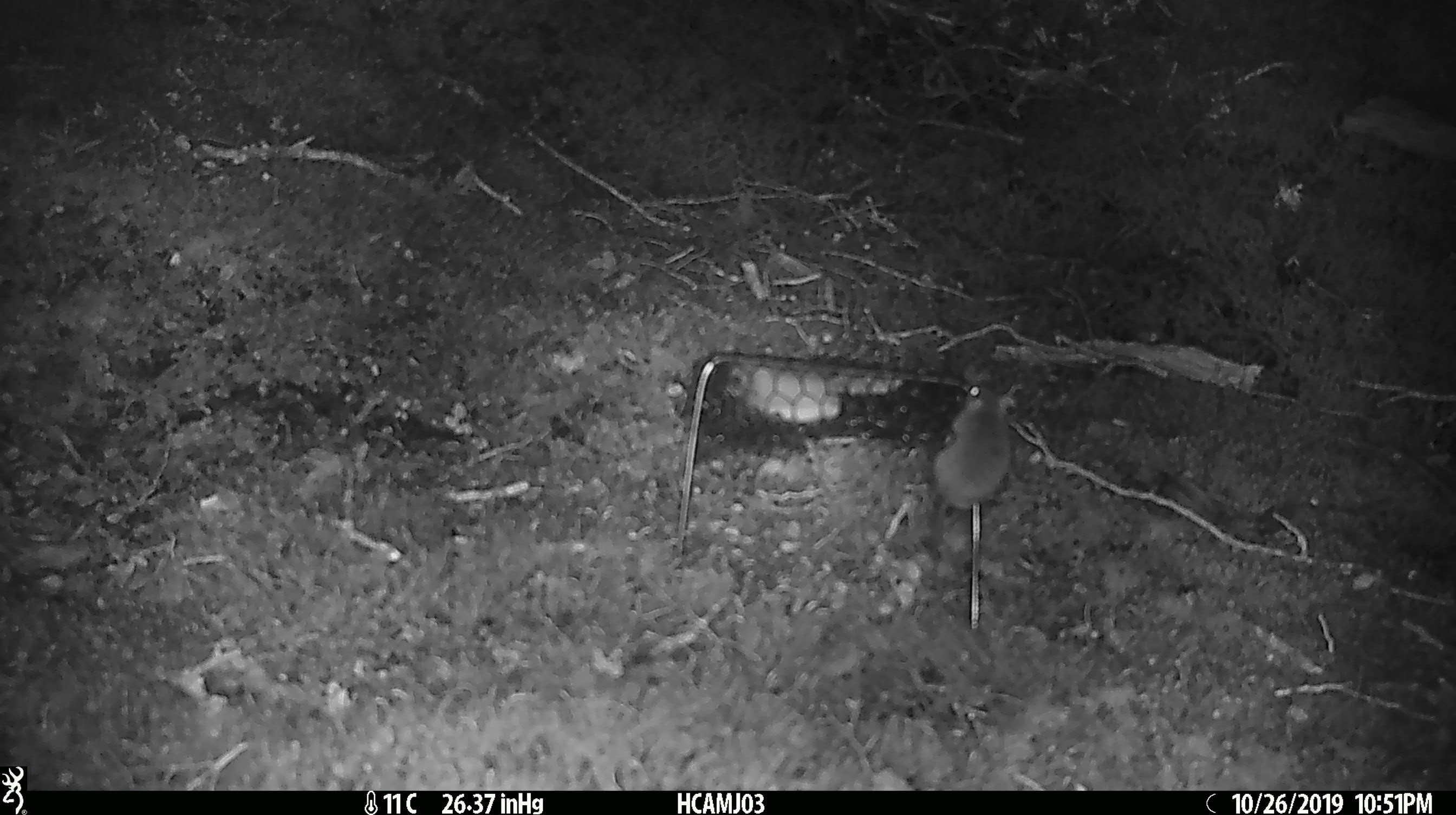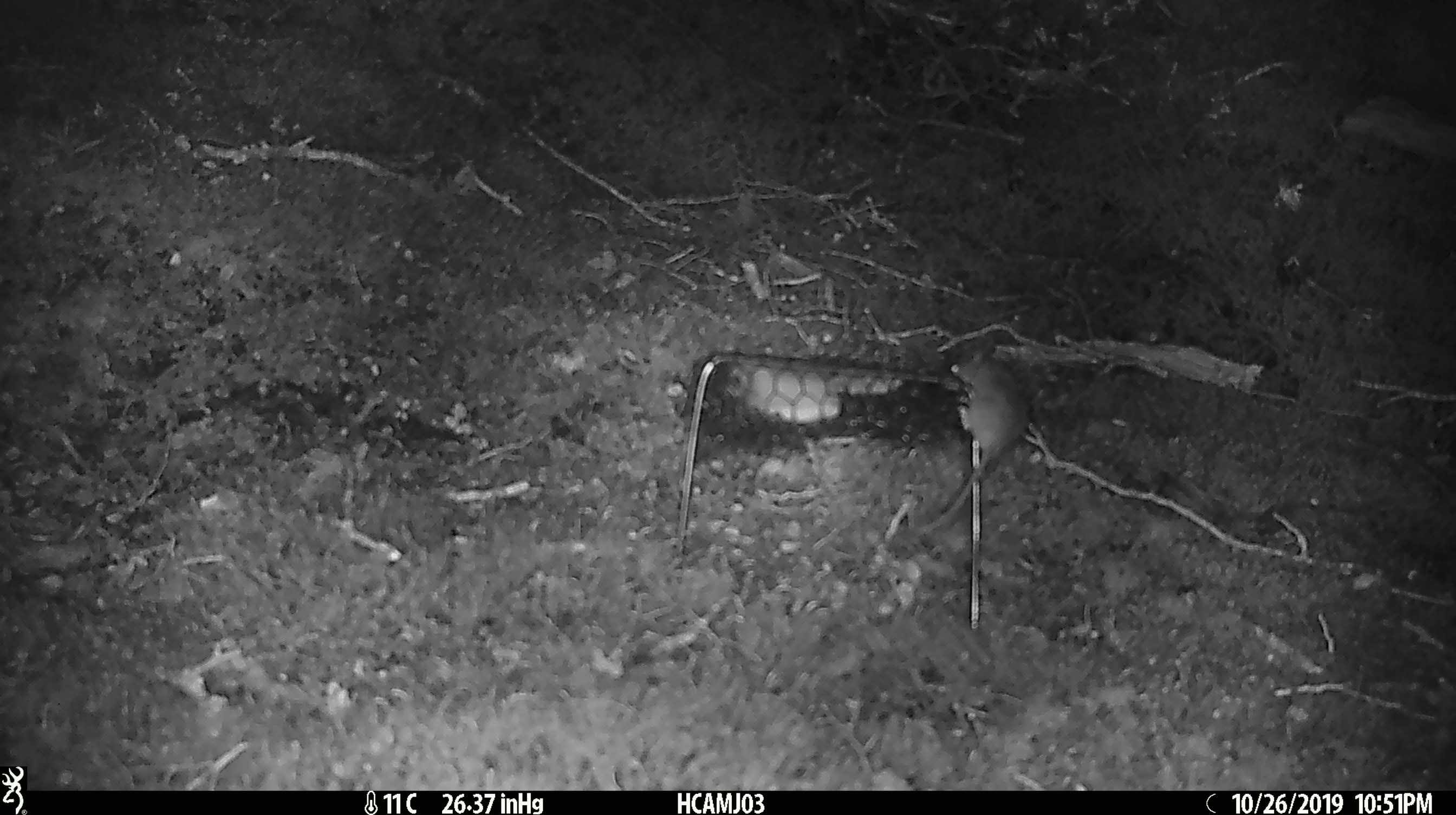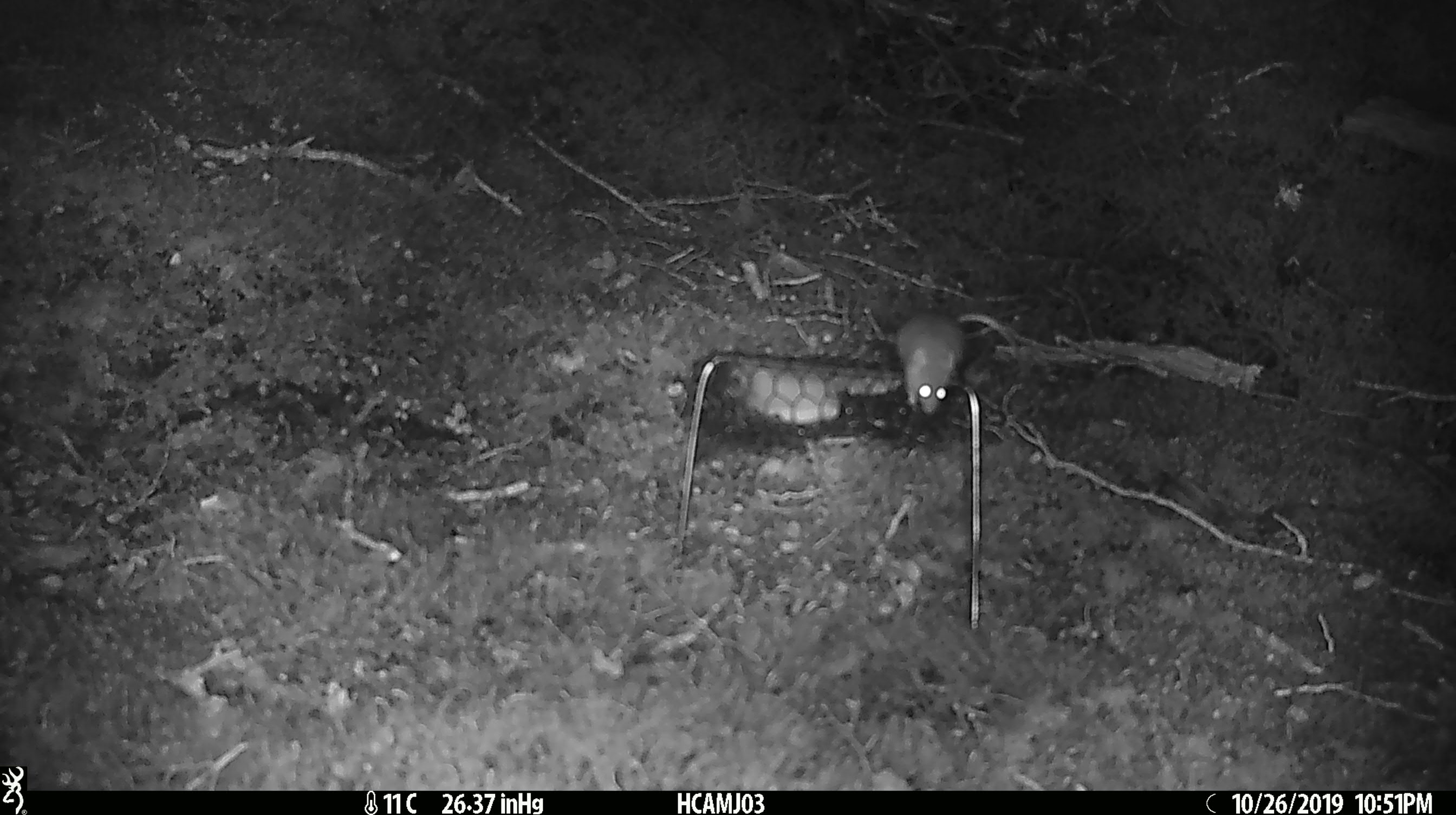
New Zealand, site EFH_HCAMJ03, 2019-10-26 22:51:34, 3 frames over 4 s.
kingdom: Animalia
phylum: Chordata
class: Mammalia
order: Rodentia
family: Muridae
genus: Mus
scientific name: Mus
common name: mouse